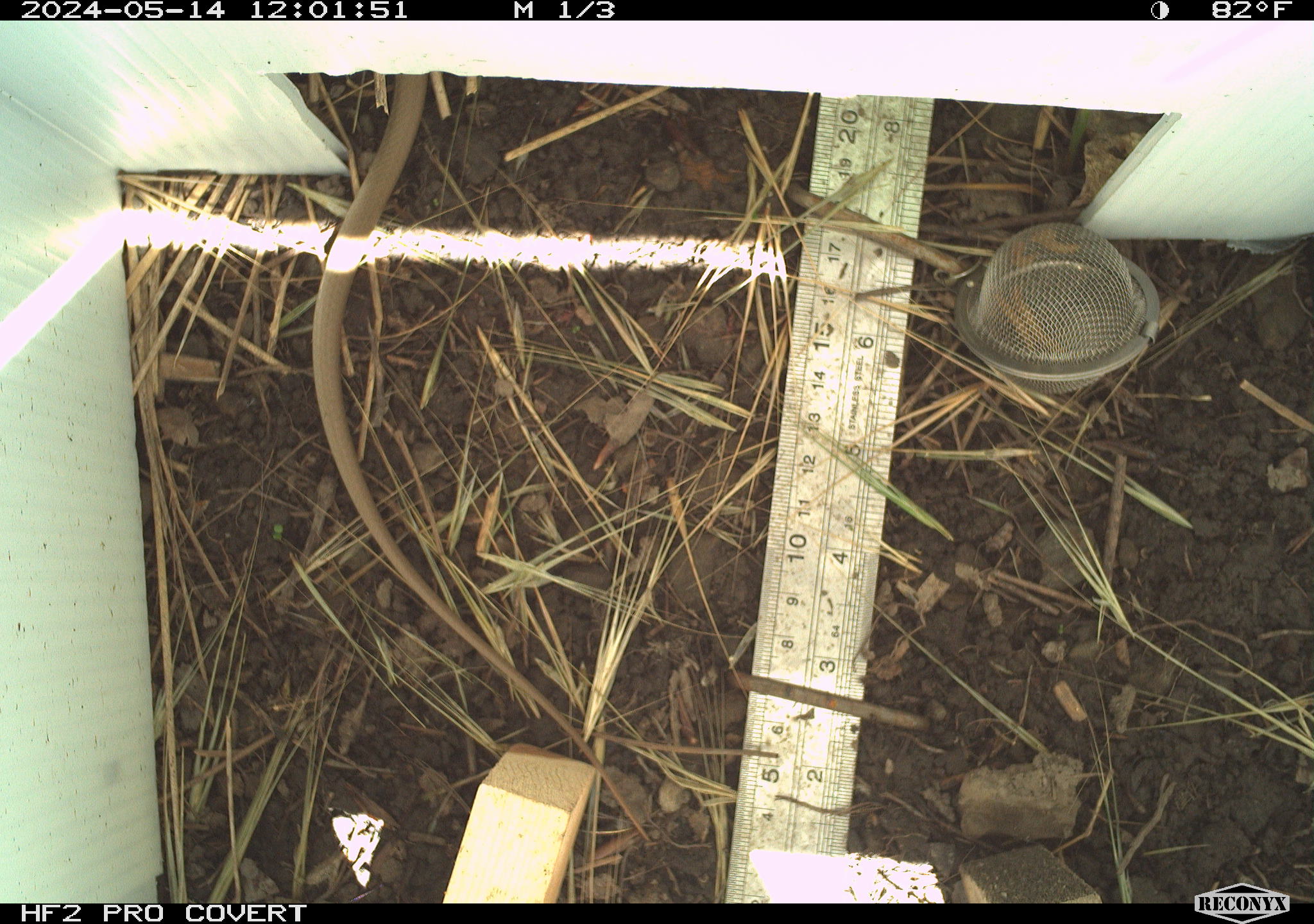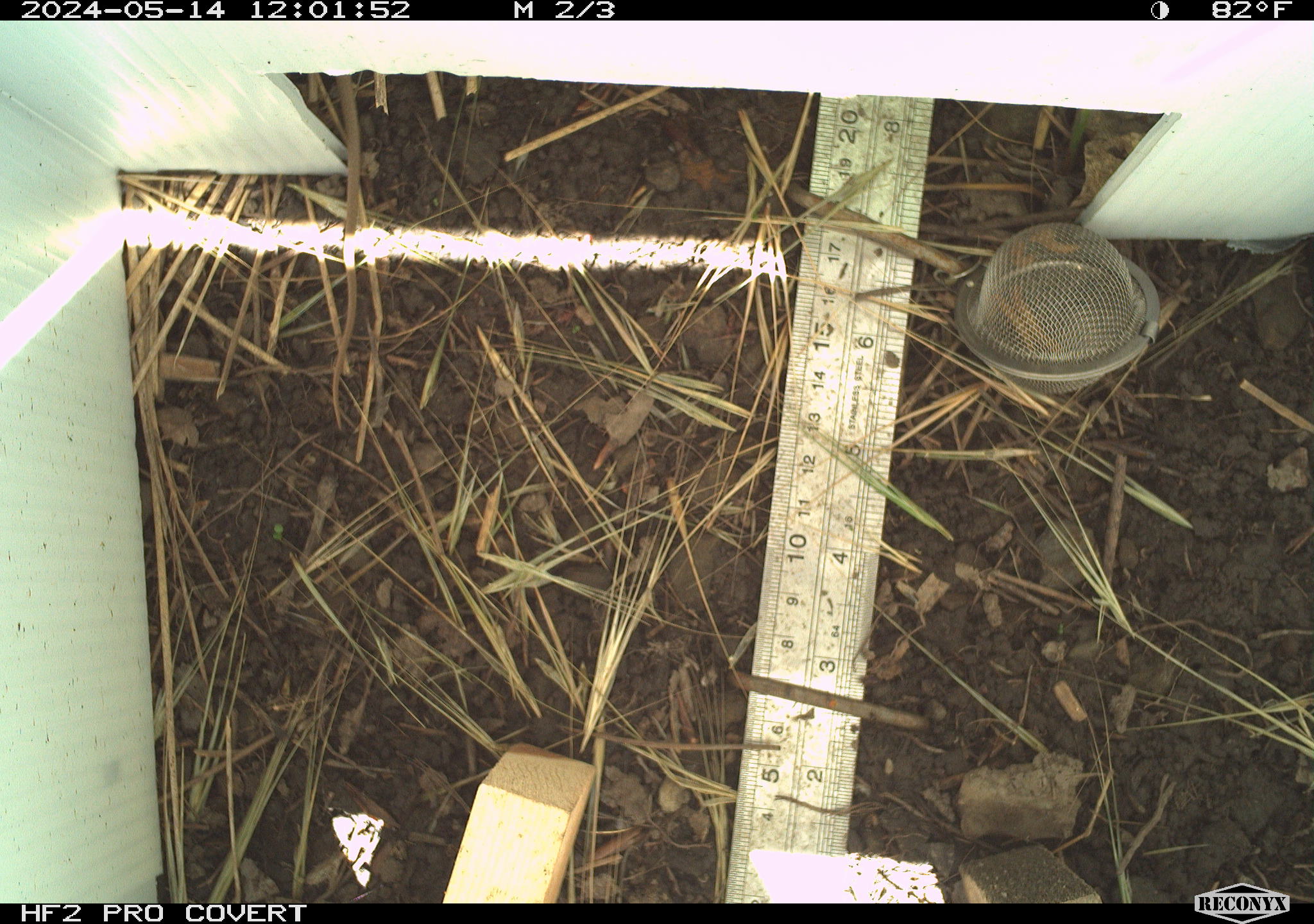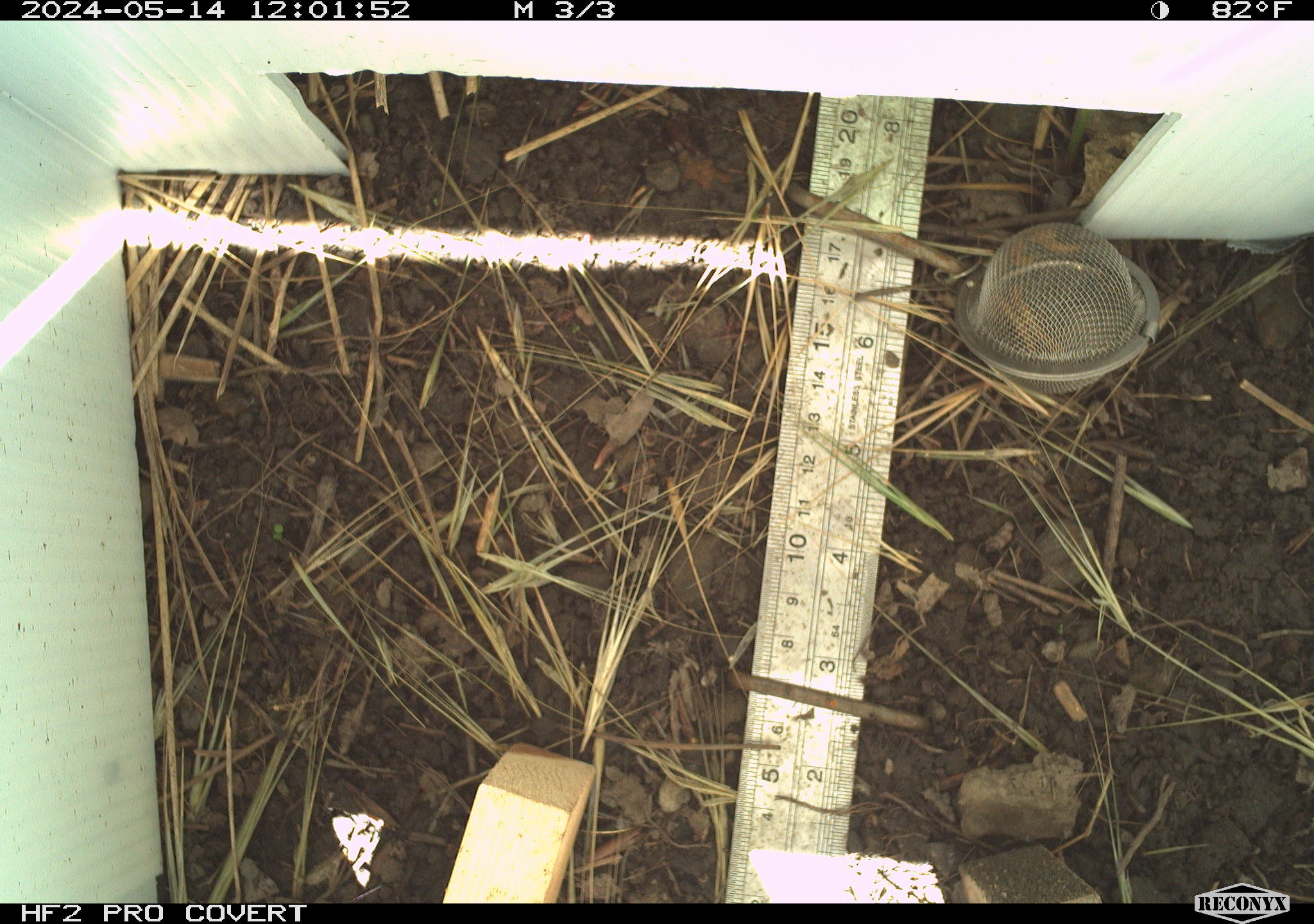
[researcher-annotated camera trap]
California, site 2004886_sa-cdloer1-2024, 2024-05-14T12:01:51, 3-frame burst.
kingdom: Animalia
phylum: Chordata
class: Reptilia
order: Squamata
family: Colubridae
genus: Coluber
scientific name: Coluber constrictor mormon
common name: western yellow-bellied racer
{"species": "western yellow-bellied racer (Coluber constrictor mormon)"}